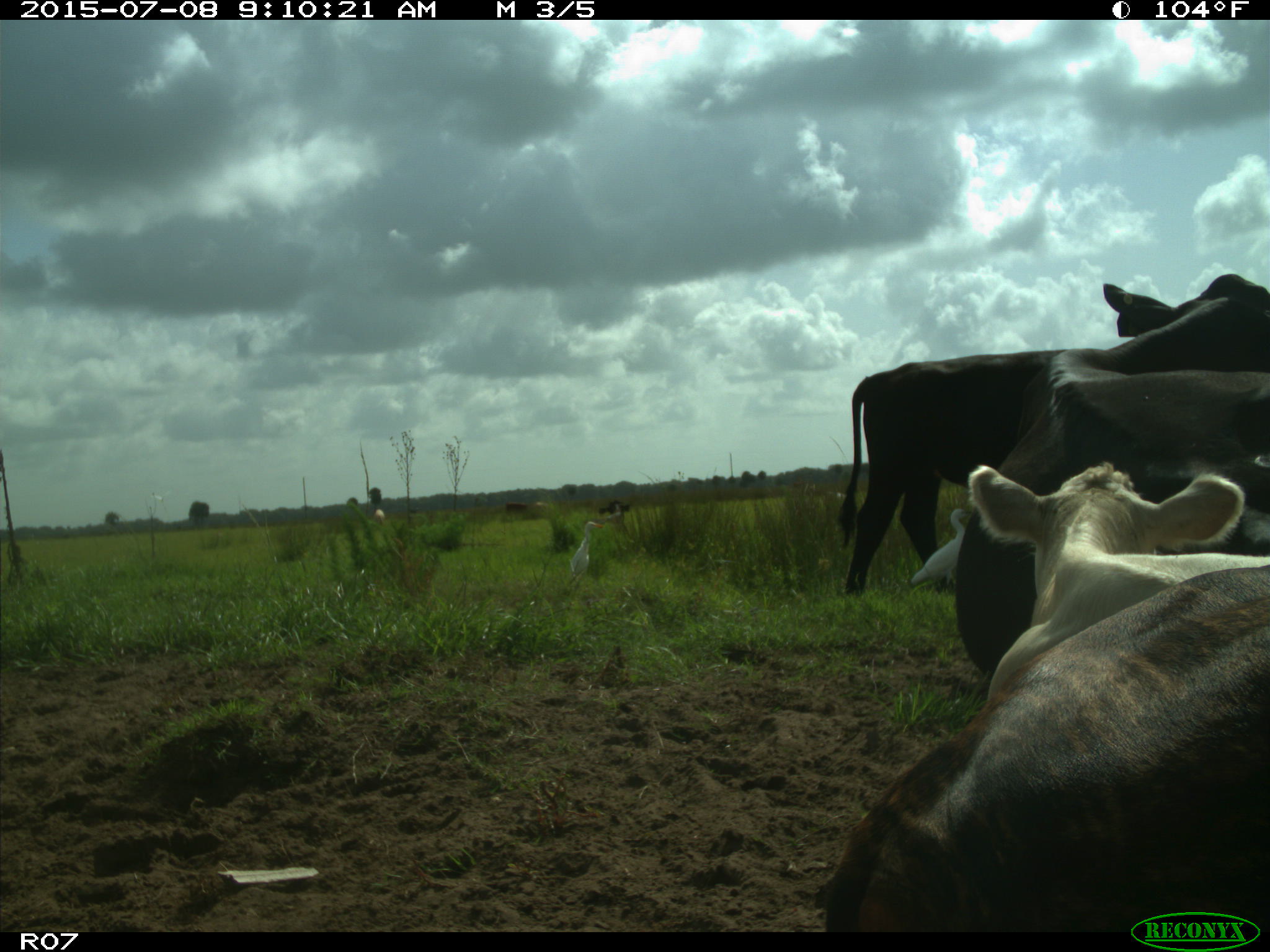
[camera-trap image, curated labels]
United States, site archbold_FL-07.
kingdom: Animalia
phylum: Chordata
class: Mammalia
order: Artiodactyla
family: Bovidae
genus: Bos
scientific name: Bos taurus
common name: domestic cow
Bos taurus (domestic cow).